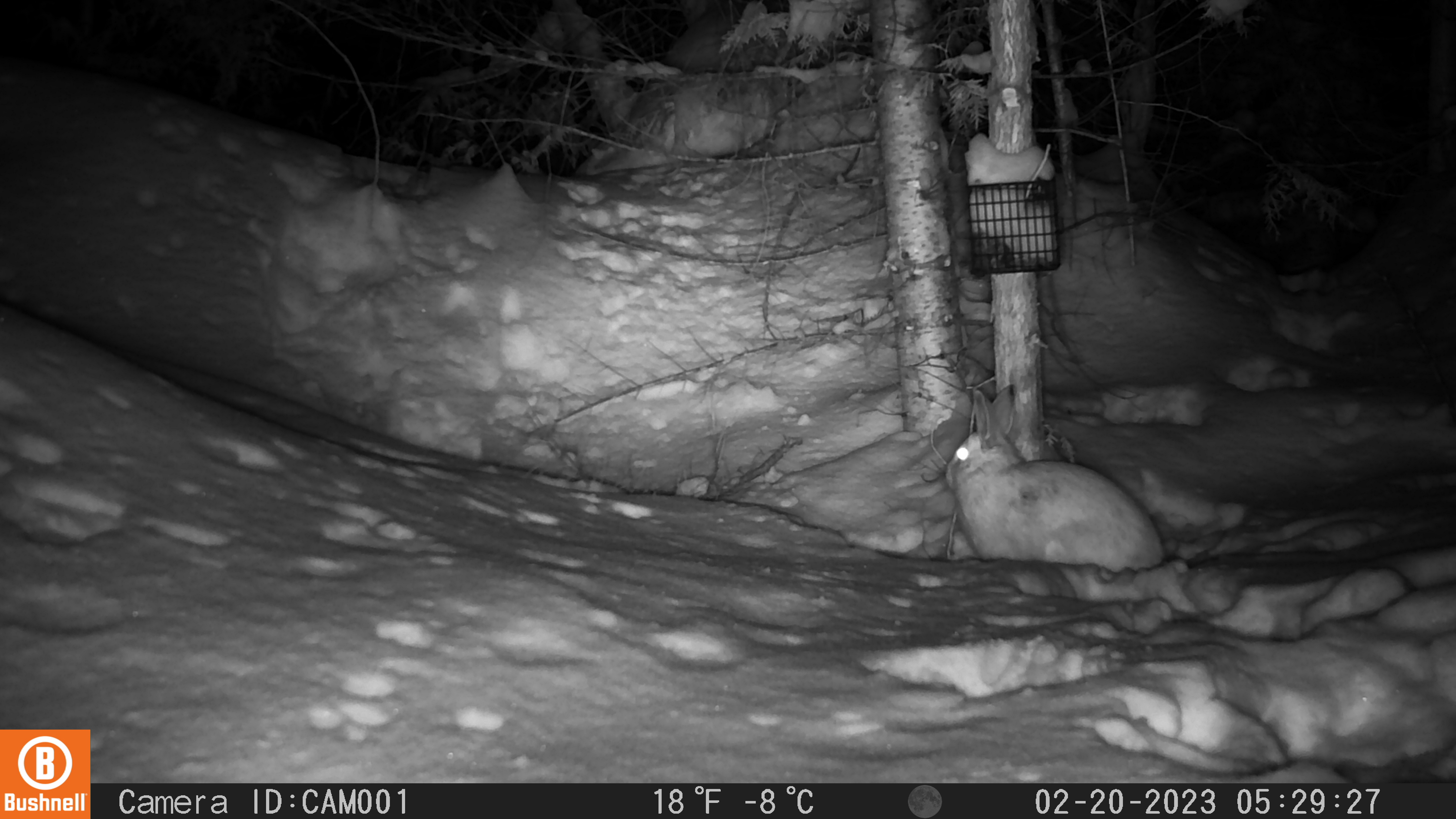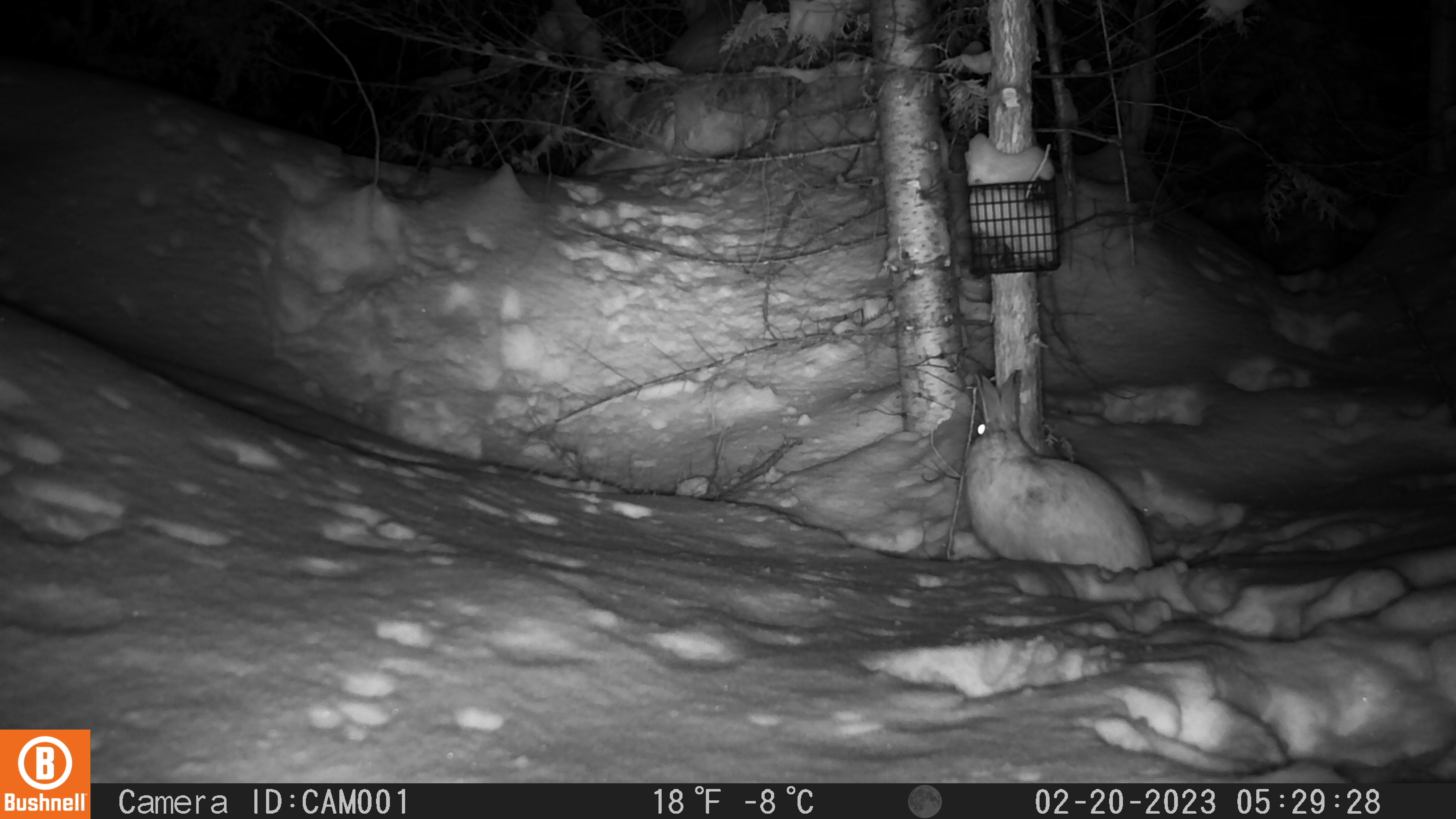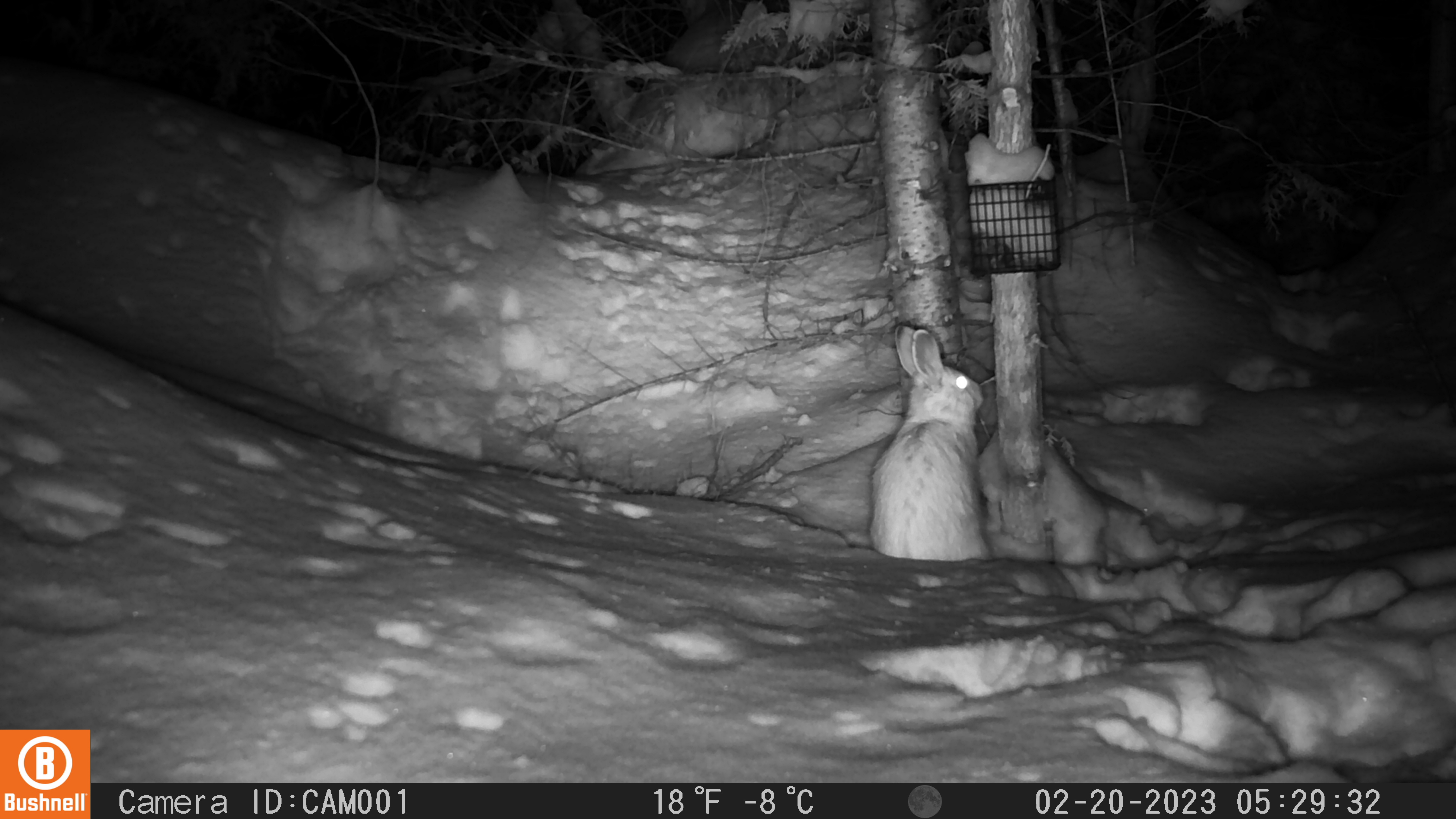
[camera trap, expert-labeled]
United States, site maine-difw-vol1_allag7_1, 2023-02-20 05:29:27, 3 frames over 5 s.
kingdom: Animalia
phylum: Chordata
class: Mammalia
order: Lagomorpha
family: Leporidae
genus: Lepus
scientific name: Lepus americanus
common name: snowshoe hare